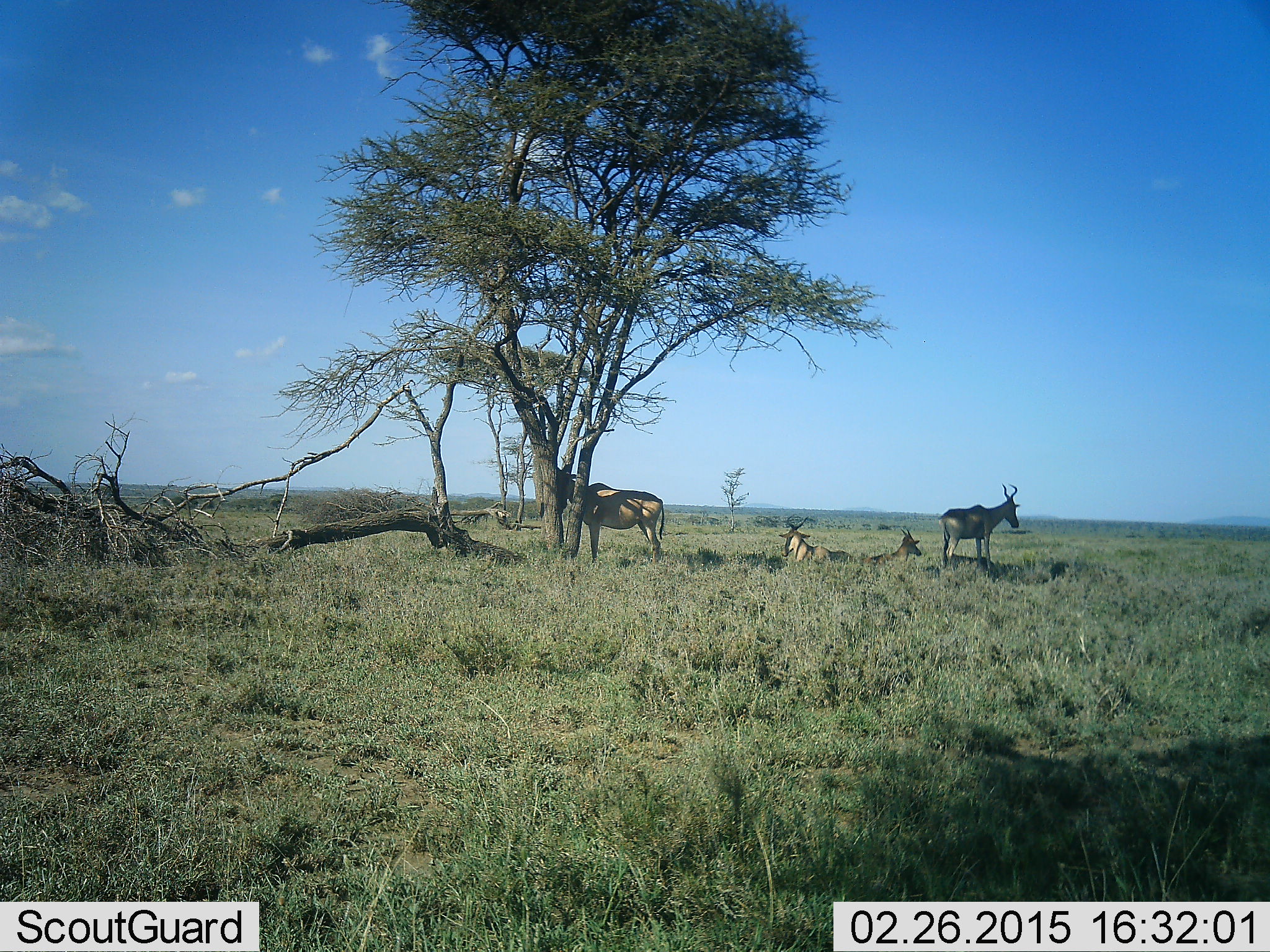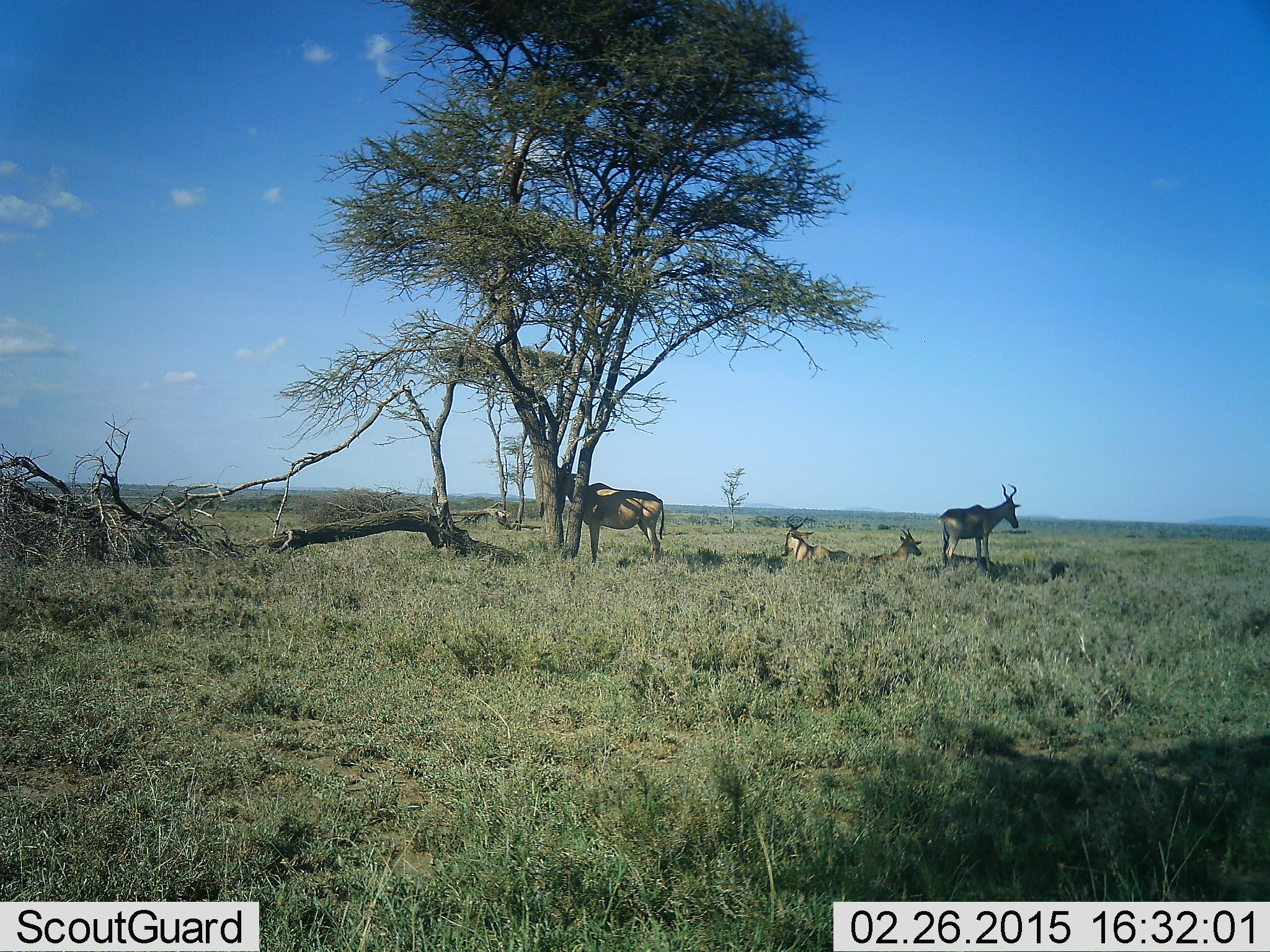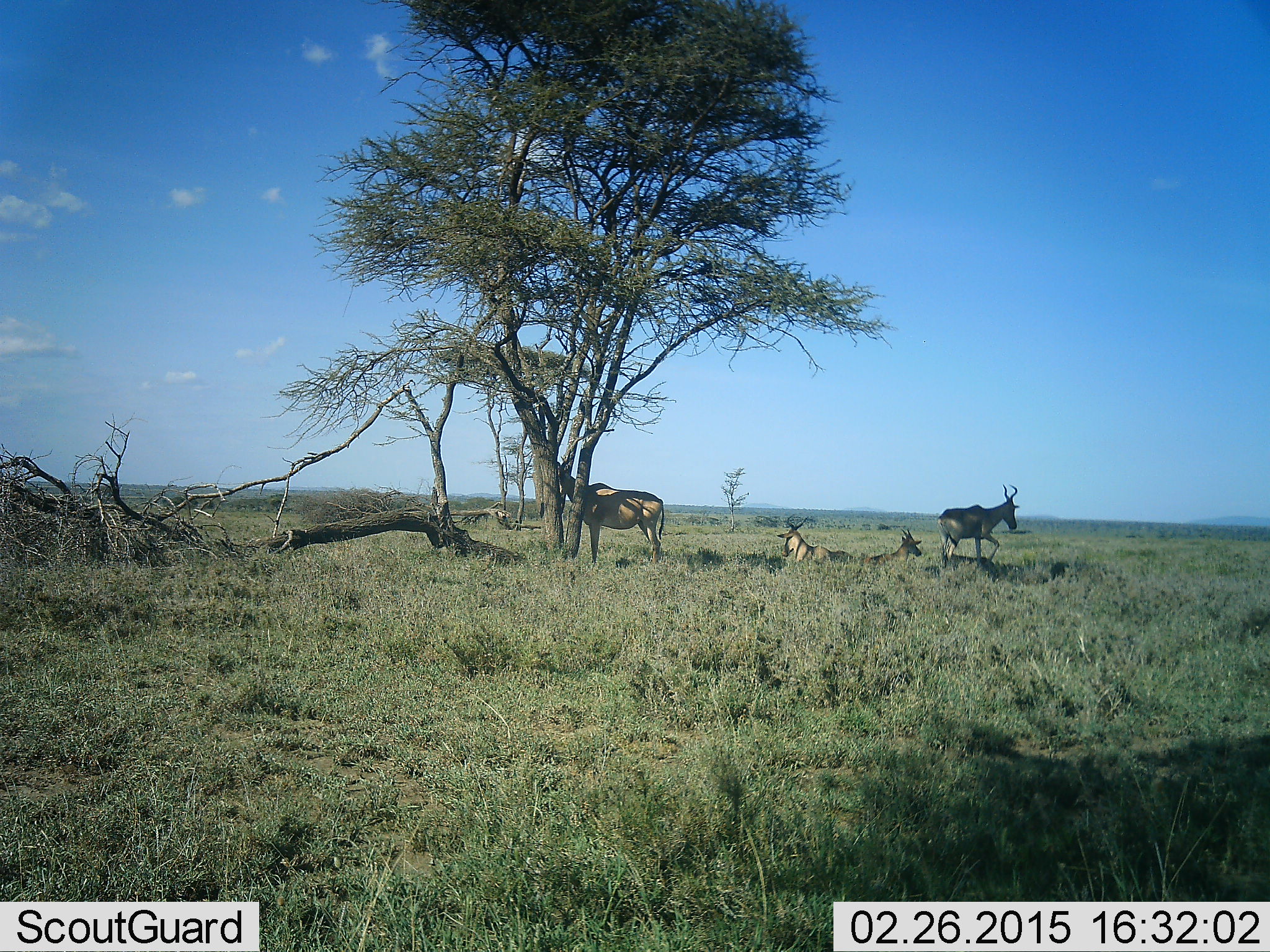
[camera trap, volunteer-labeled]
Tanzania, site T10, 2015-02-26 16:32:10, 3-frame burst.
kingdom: Animalia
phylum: Chordata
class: Mammalia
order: Artiodactyla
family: Bovidae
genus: Alcelaphus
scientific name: Alcelaphus buselaphus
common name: hartebeest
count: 4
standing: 100%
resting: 100%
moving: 0%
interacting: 0%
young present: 0%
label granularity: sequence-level